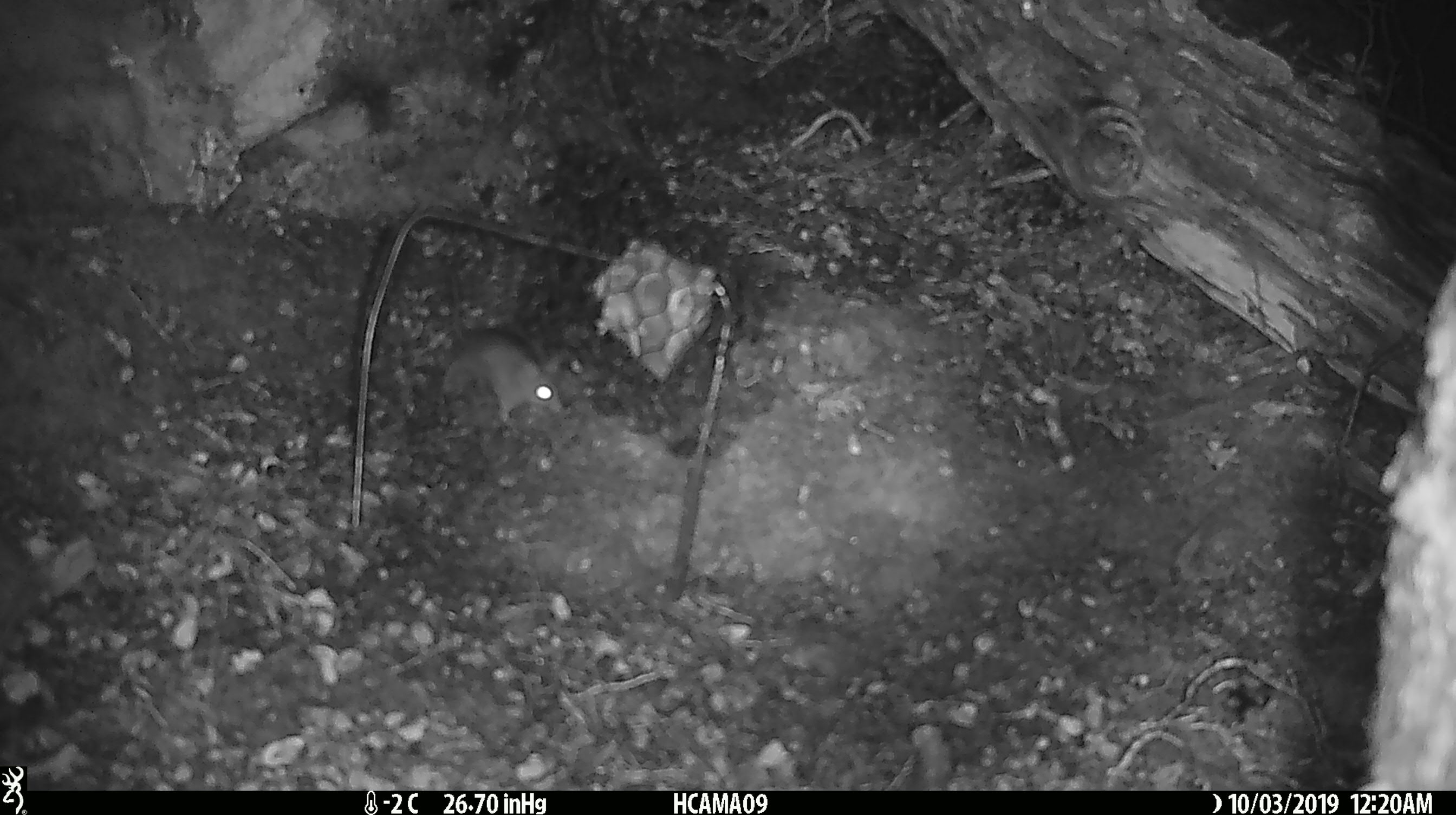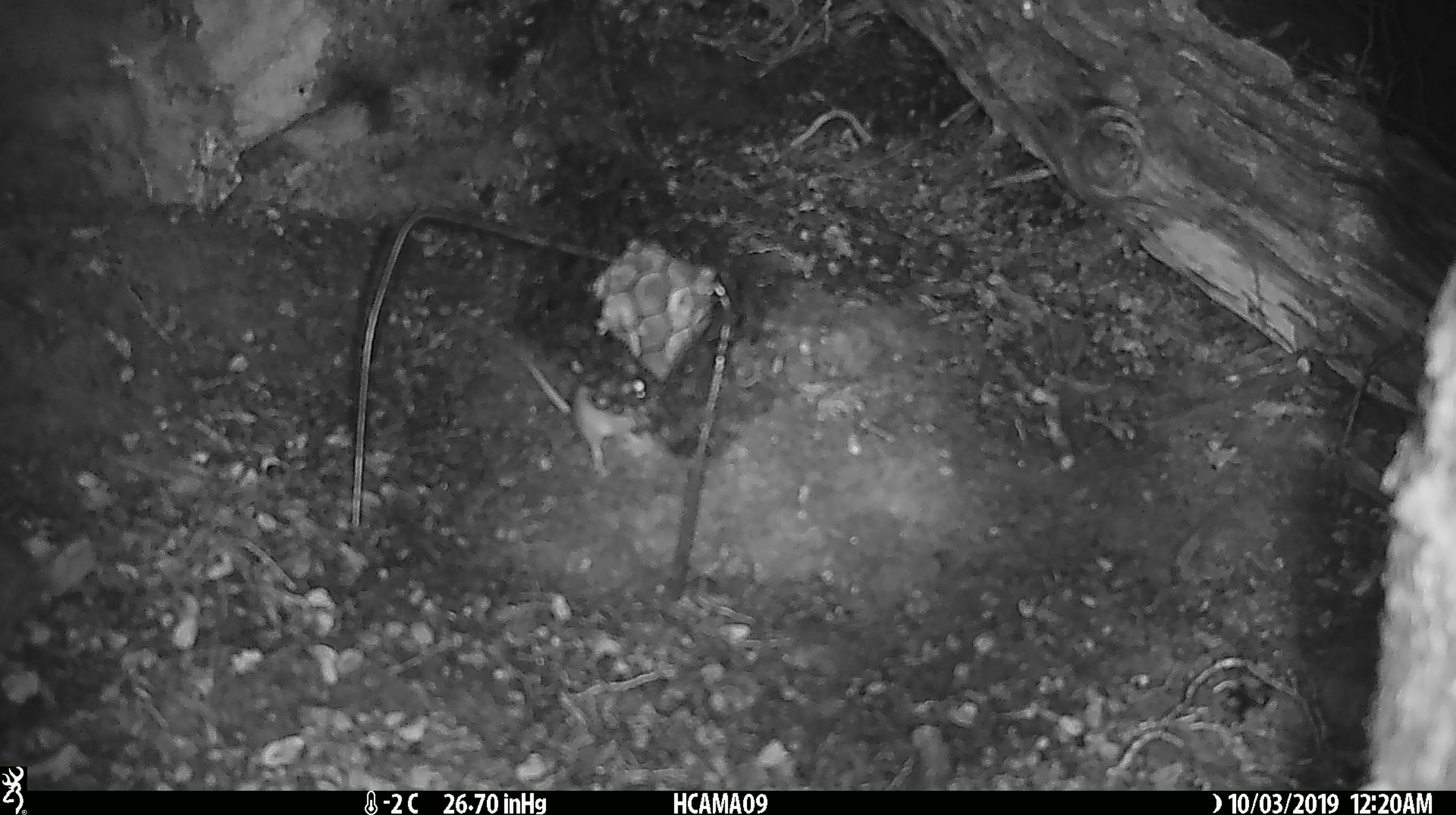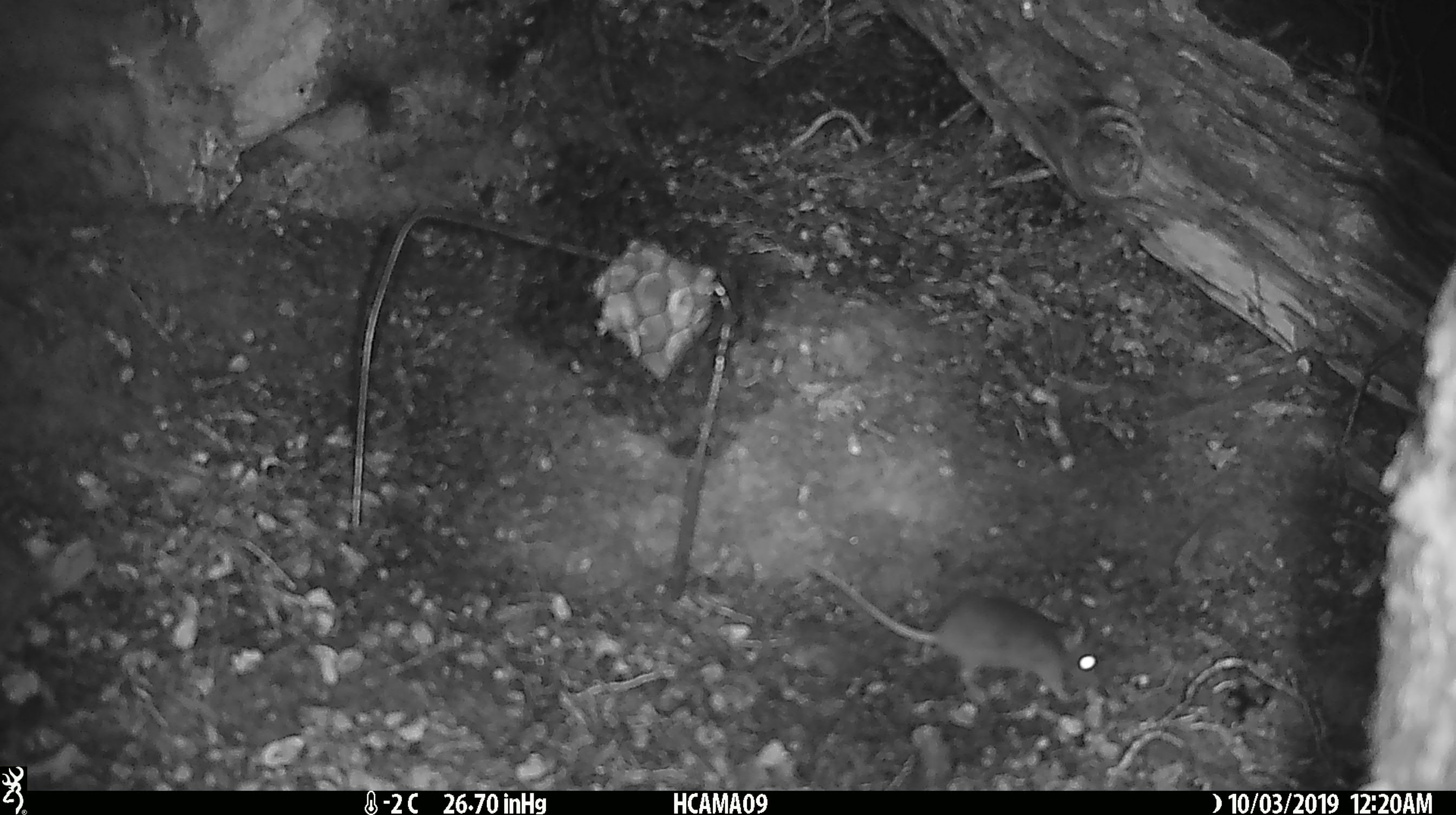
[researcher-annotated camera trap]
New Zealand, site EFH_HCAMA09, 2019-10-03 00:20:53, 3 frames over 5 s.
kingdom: Animalia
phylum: Chordata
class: Mammalia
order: Rodentia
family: Muridae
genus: Mus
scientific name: Mus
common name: mouse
Mouse (Mus).